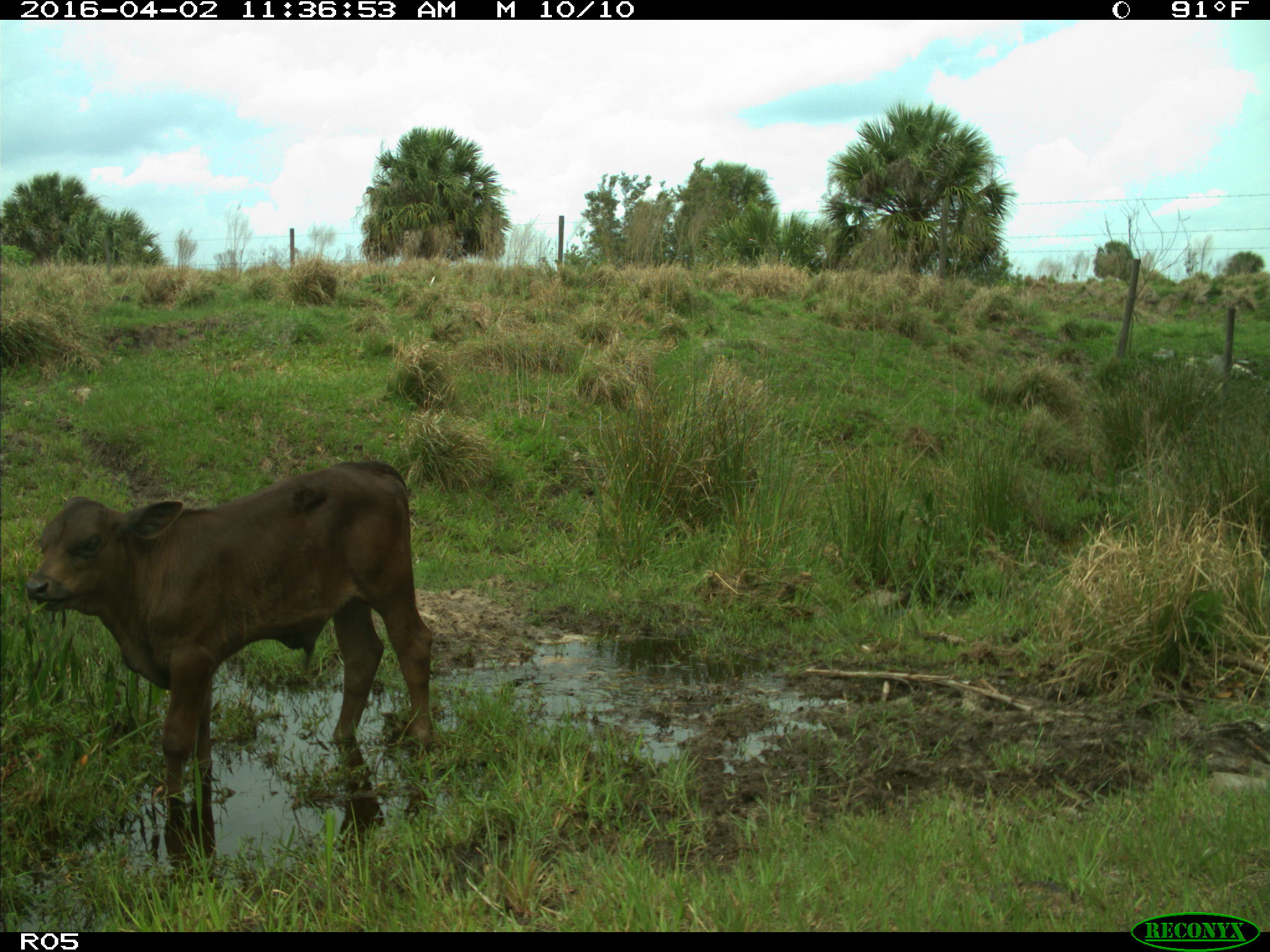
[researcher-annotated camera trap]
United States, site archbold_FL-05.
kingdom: Animalia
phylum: Chordata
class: Mammalia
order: Artiodactyla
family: Bovidae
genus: Bos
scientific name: Bos taurus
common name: domestic cow